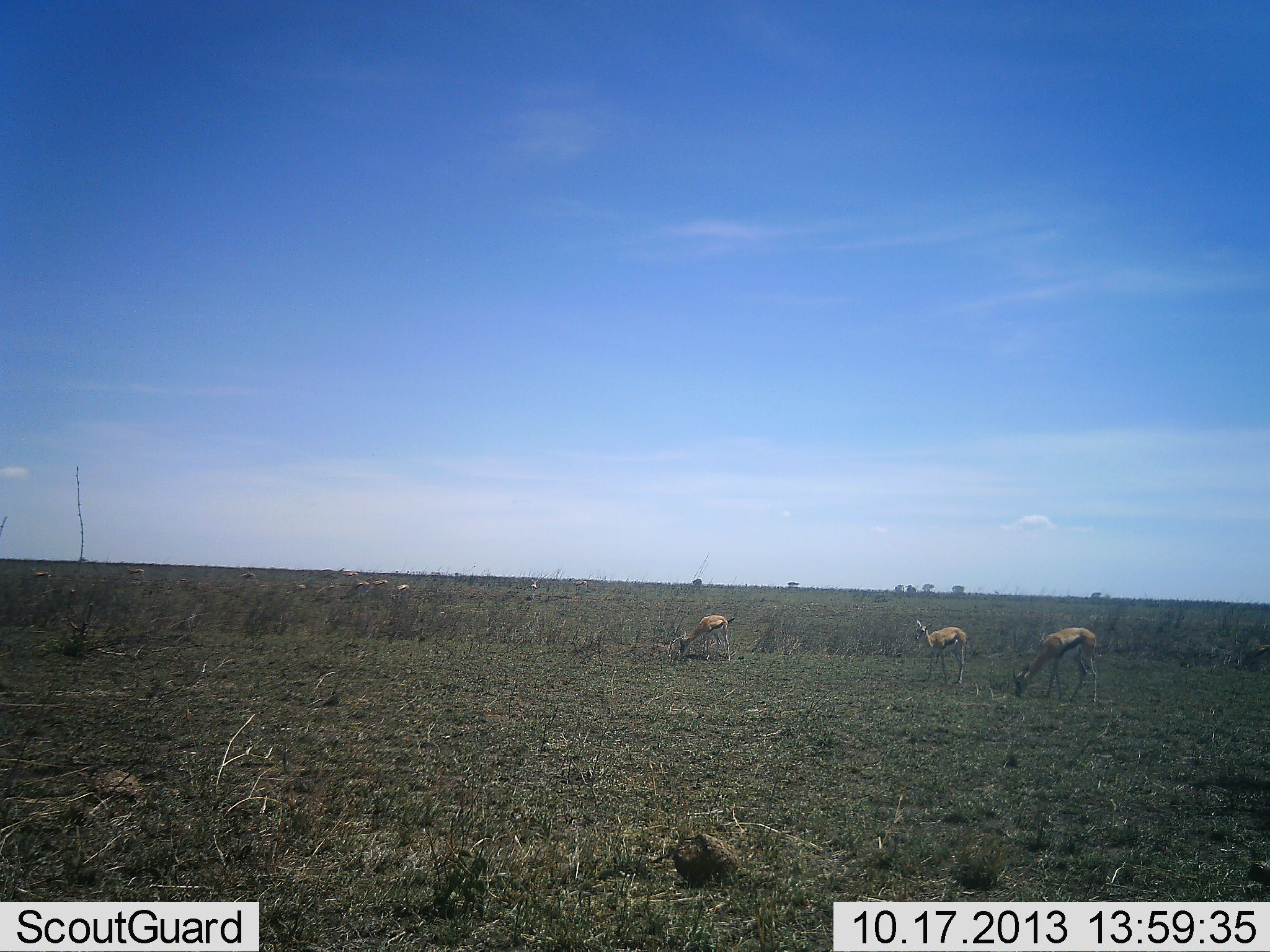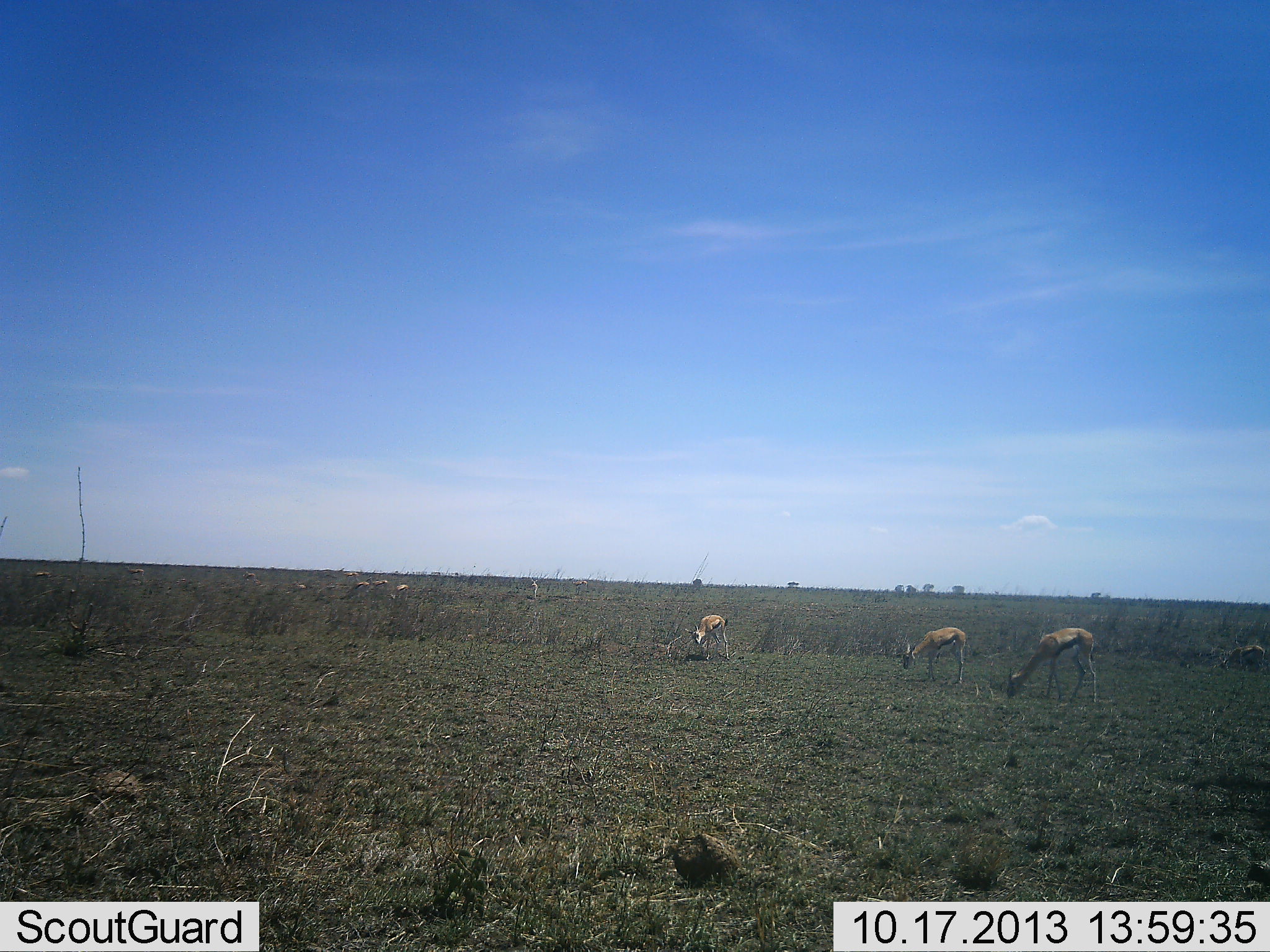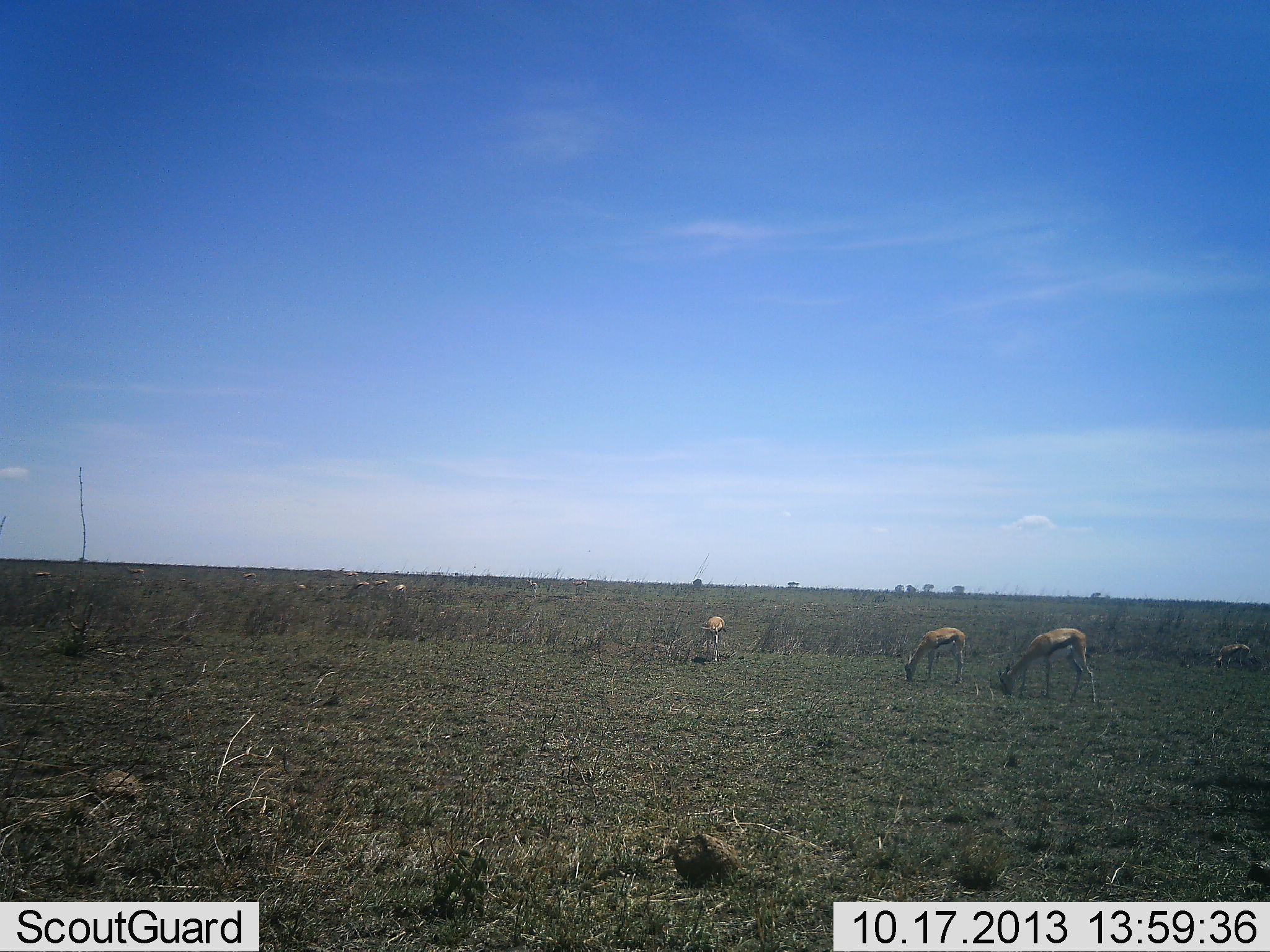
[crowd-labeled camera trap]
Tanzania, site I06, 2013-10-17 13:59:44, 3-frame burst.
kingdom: Animalia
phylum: Chordata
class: Mammalia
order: Artiodactyla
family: Bovidae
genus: Eudorcas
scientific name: Eudorcas thomsonii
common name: thomson's gazelle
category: gazellethomsons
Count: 4.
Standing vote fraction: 36%.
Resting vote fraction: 0%.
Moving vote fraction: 7%.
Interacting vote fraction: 0%.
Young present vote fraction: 0%.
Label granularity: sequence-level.